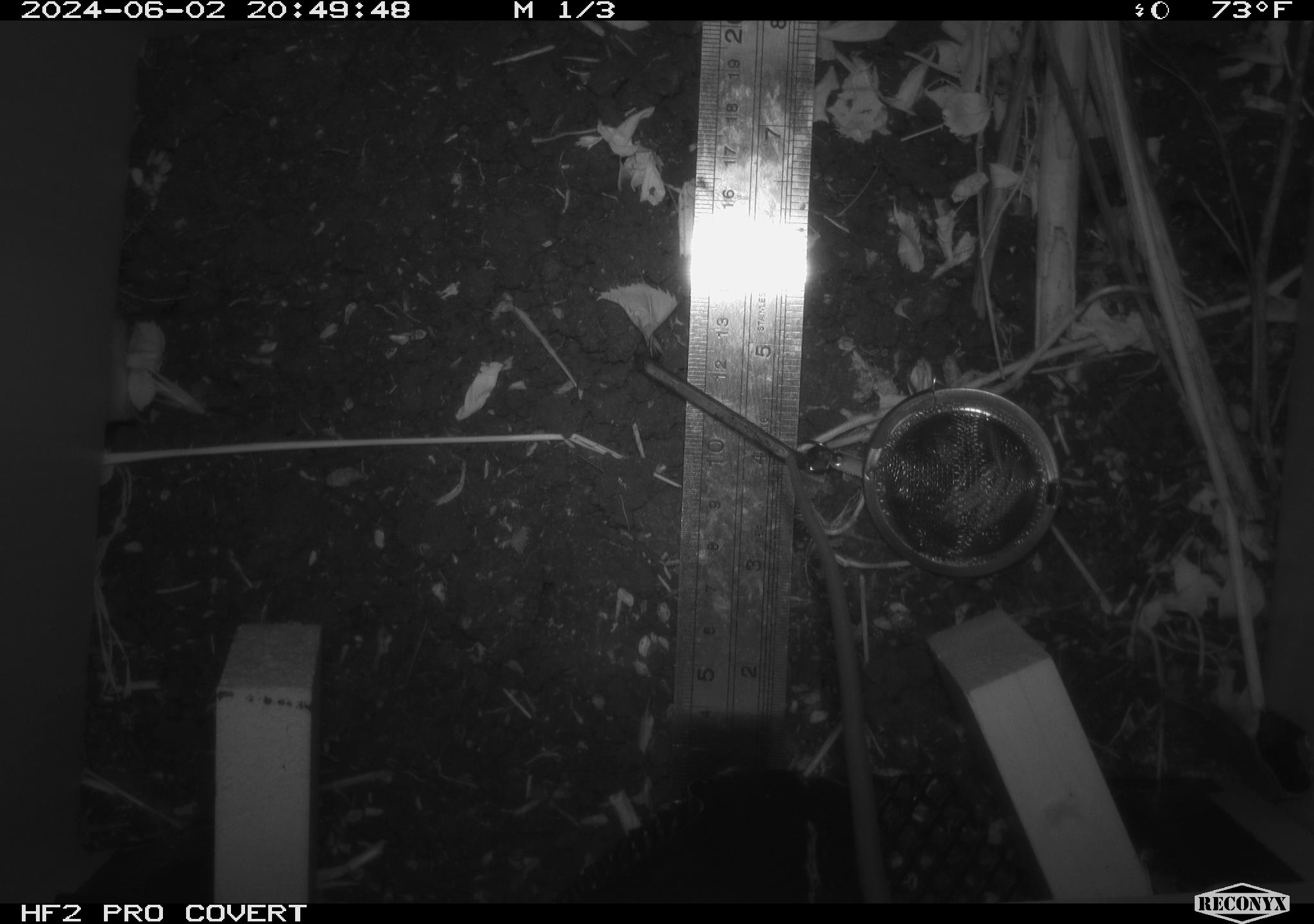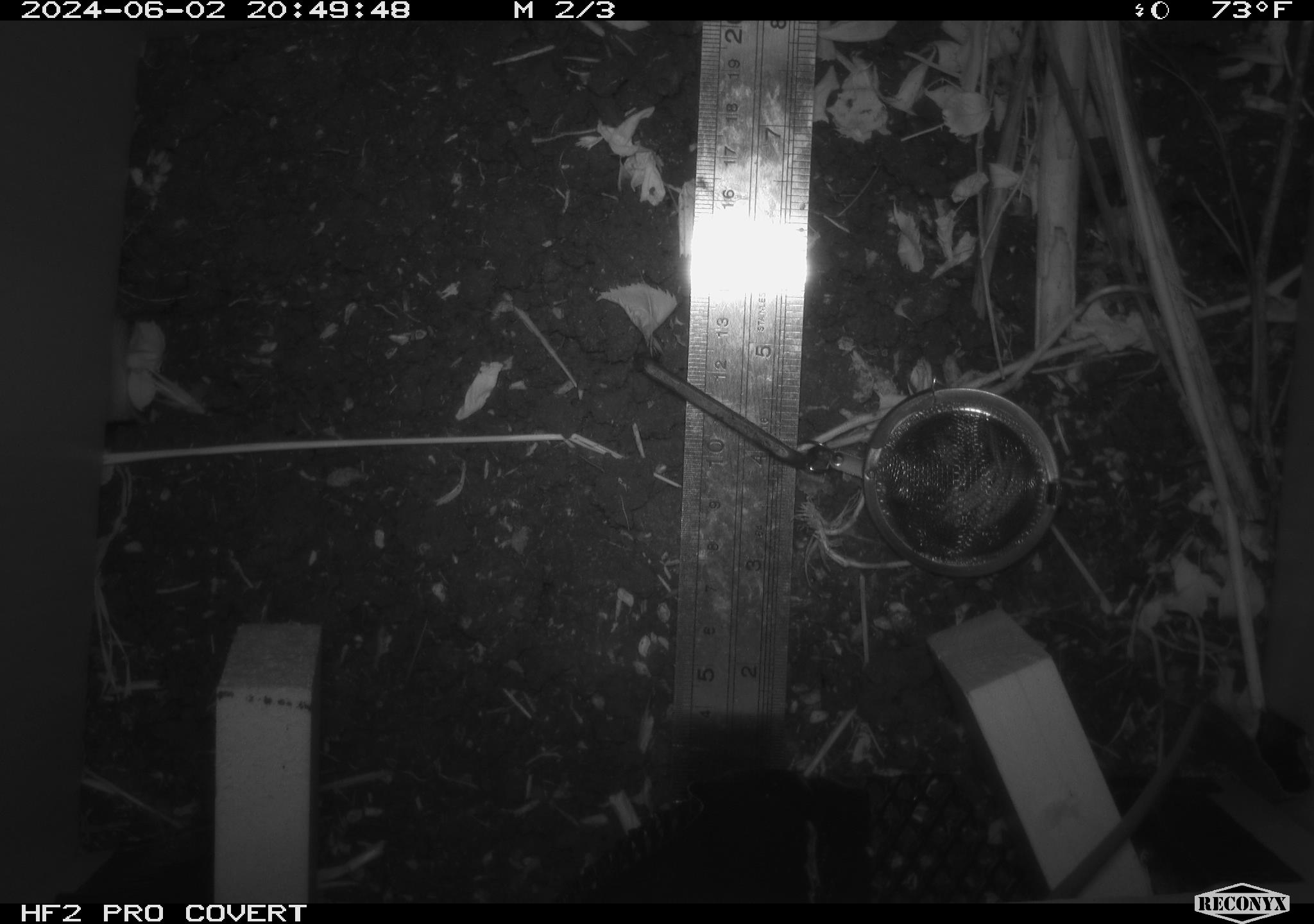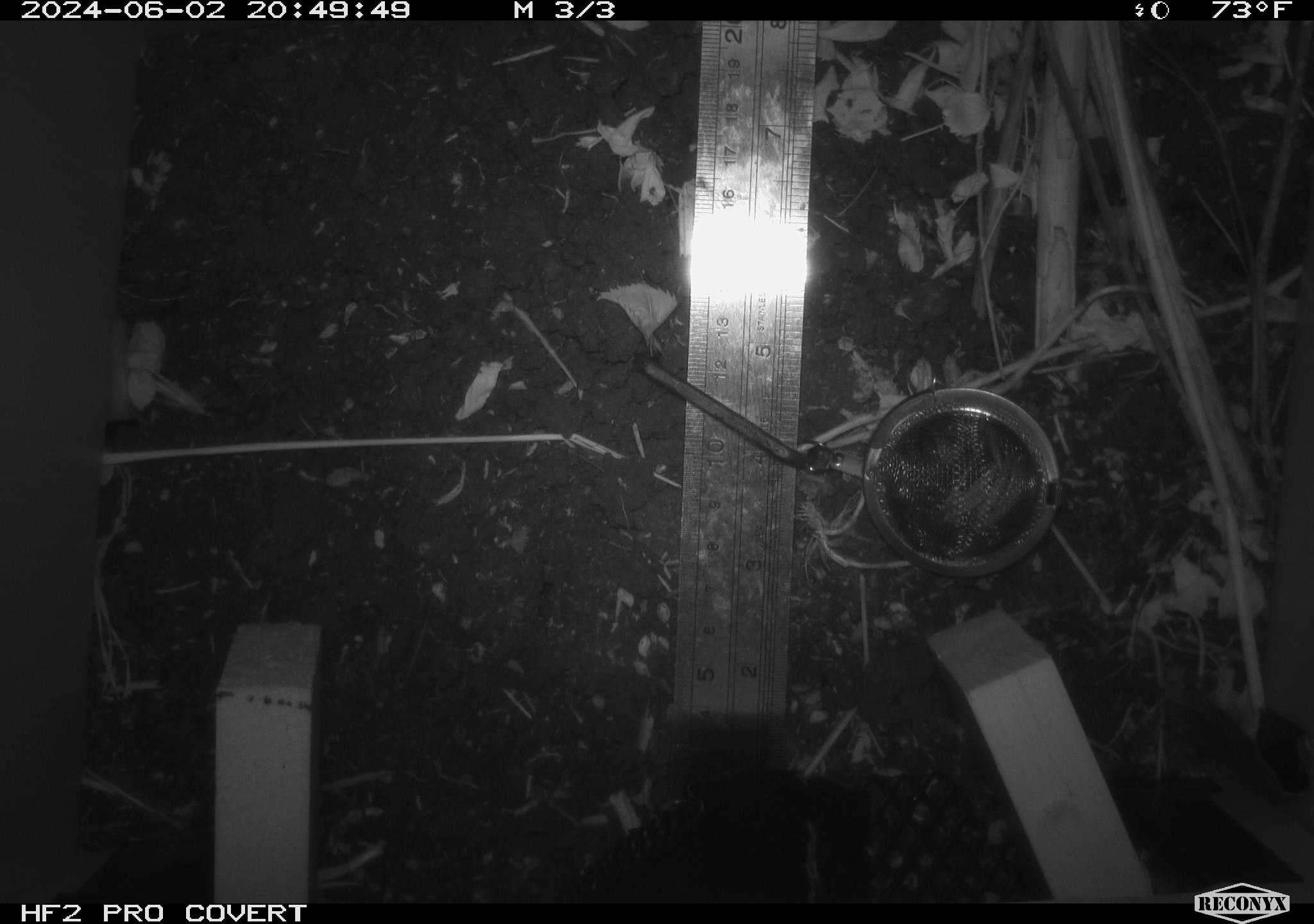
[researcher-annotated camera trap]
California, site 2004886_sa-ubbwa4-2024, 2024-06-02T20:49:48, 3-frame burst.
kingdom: Animalia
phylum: Chordata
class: Mammalia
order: Rodentia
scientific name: Rodentia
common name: woodrat or rat or mouse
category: woodrat or rat or mouse species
Woodrat or rat or mouse species (woodrat or rat or mouse) (Rodentia).